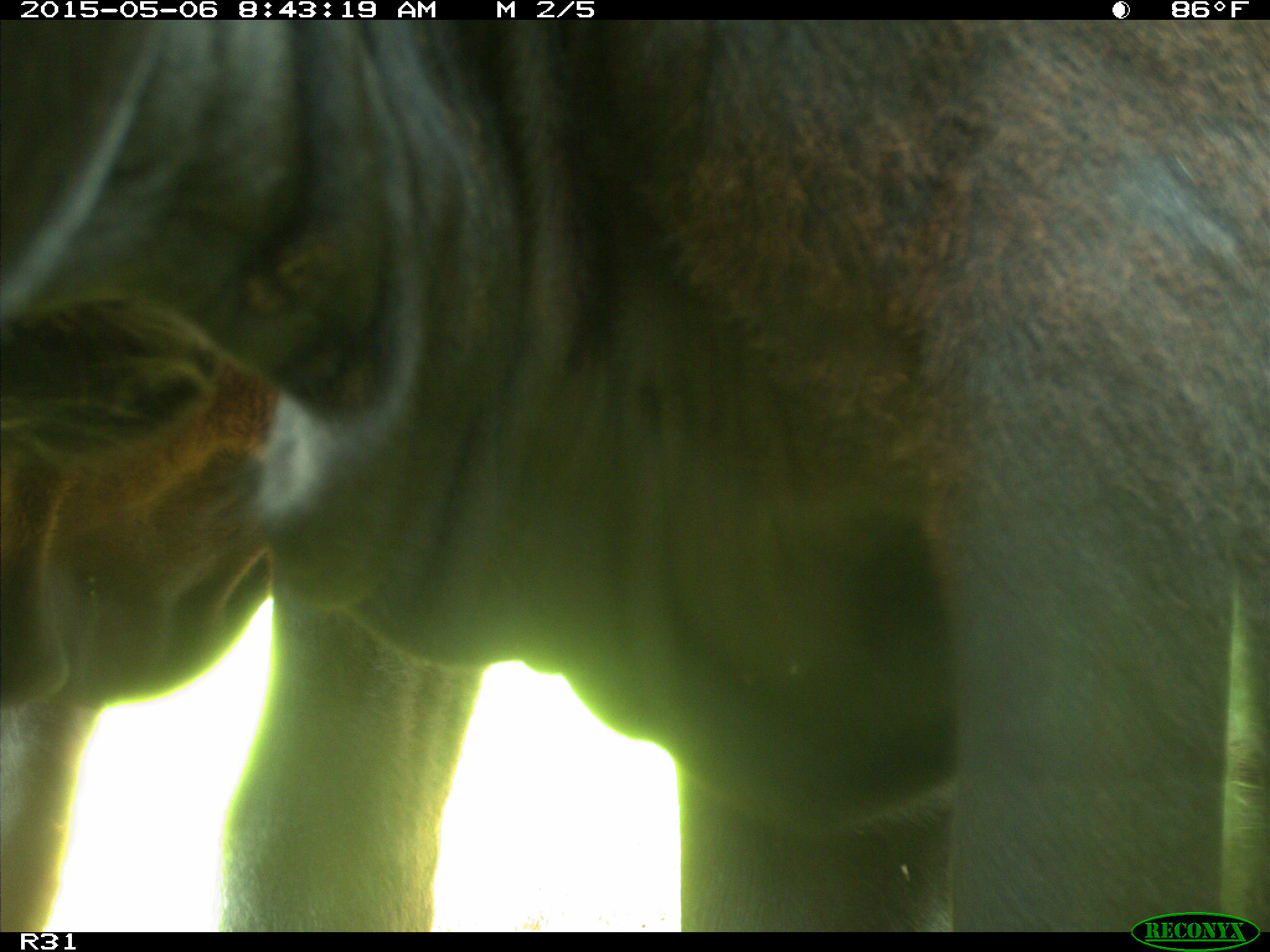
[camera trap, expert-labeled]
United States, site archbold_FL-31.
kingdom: Animalia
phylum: Chordata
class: Mammalia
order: Artiodactyla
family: Bovidae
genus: Bos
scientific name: Bos taurus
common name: domestic cow